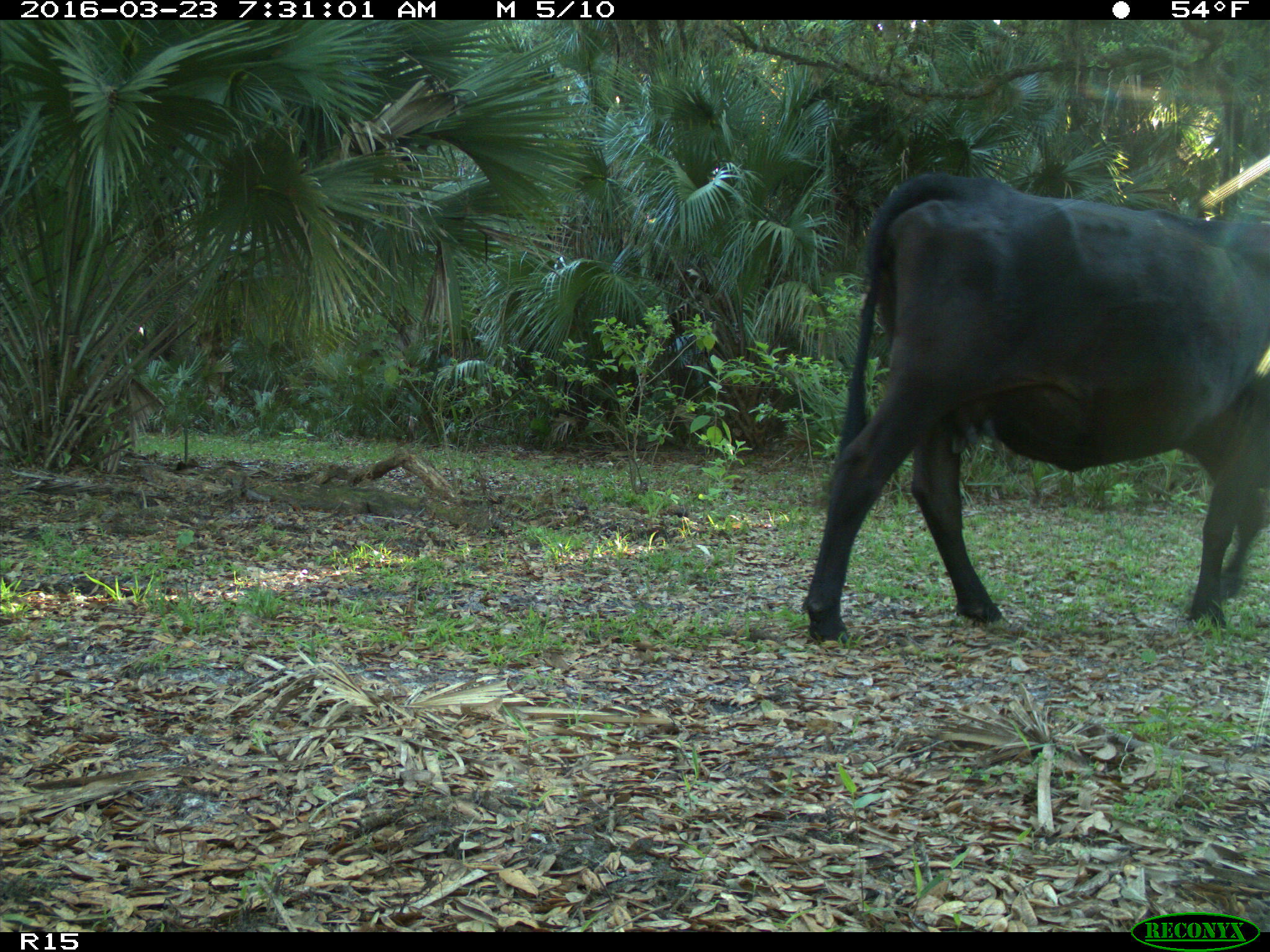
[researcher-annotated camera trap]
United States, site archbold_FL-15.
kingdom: Animalia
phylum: Chordata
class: Mammalia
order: Artiodactyla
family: Bovidae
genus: Bos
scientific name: Bos taurus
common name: domestic cow